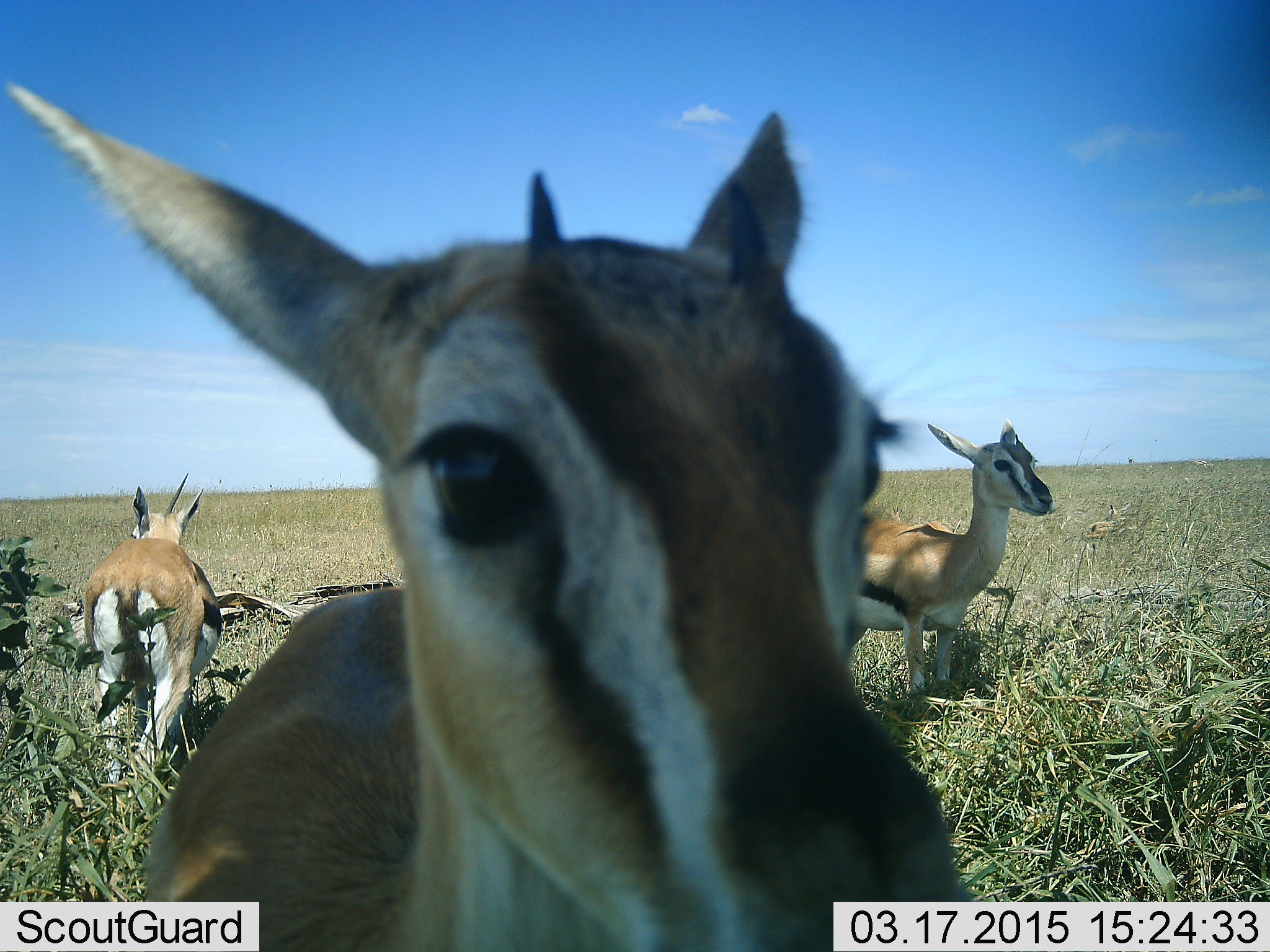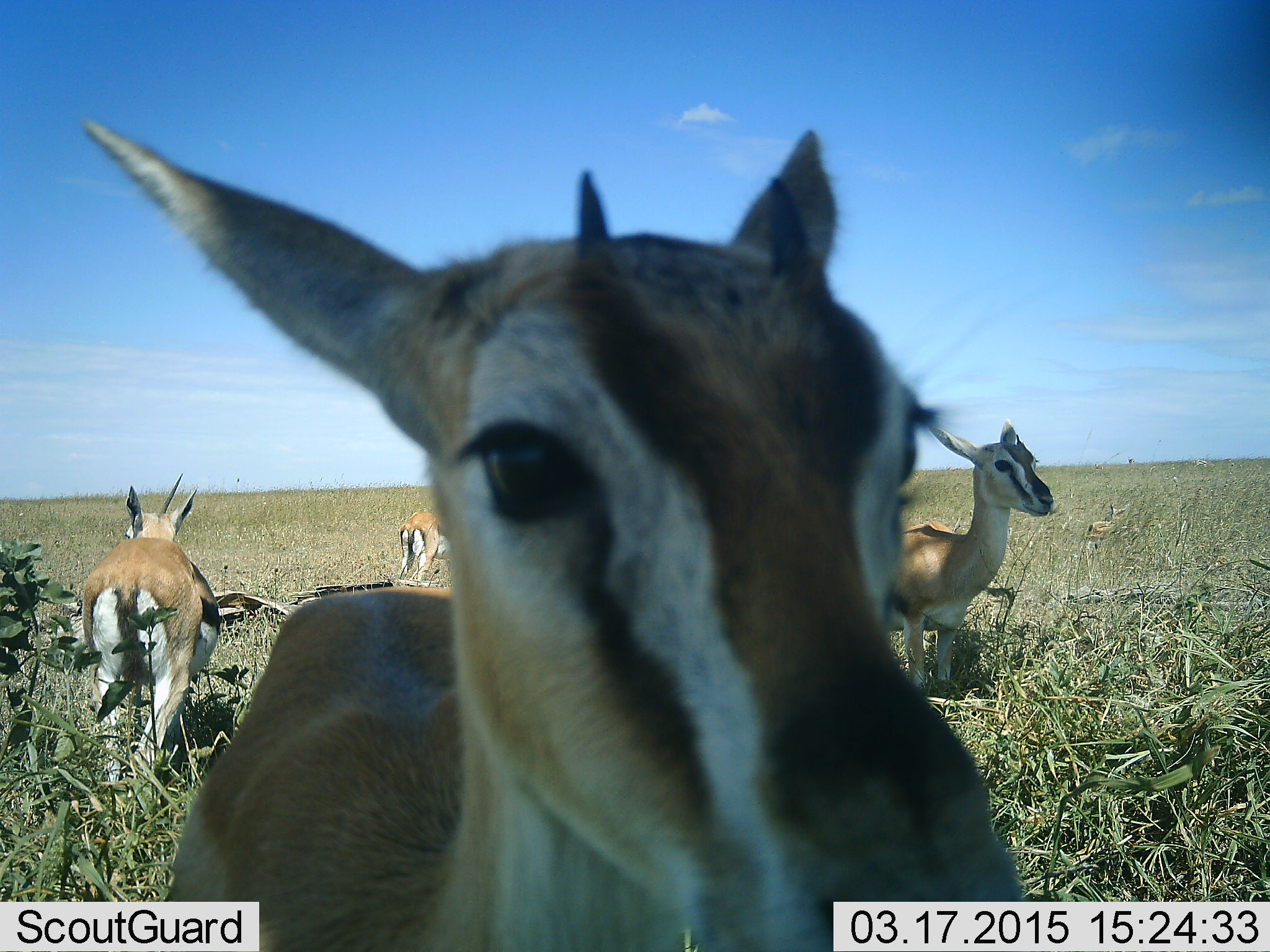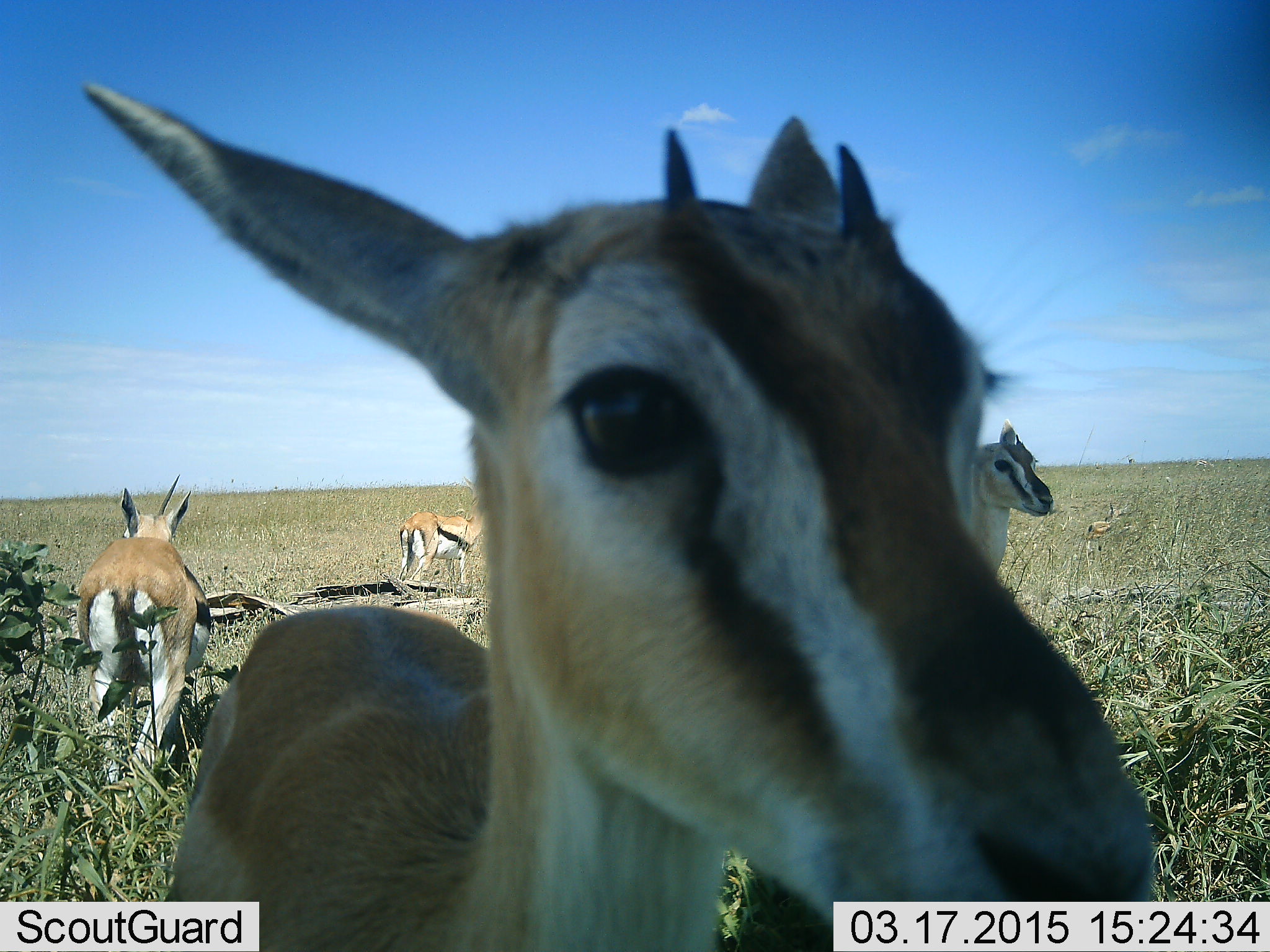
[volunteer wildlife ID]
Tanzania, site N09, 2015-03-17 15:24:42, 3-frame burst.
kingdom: Animalia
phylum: Chordata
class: Mammalia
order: Artiodactyla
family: Bovidae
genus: Eudorcas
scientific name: Eudorcas thomsonii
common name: thomson's gazelle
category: gazellethomsons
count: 4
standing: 100%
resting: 10%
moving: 0%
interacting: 10%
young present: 0%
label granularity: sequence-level